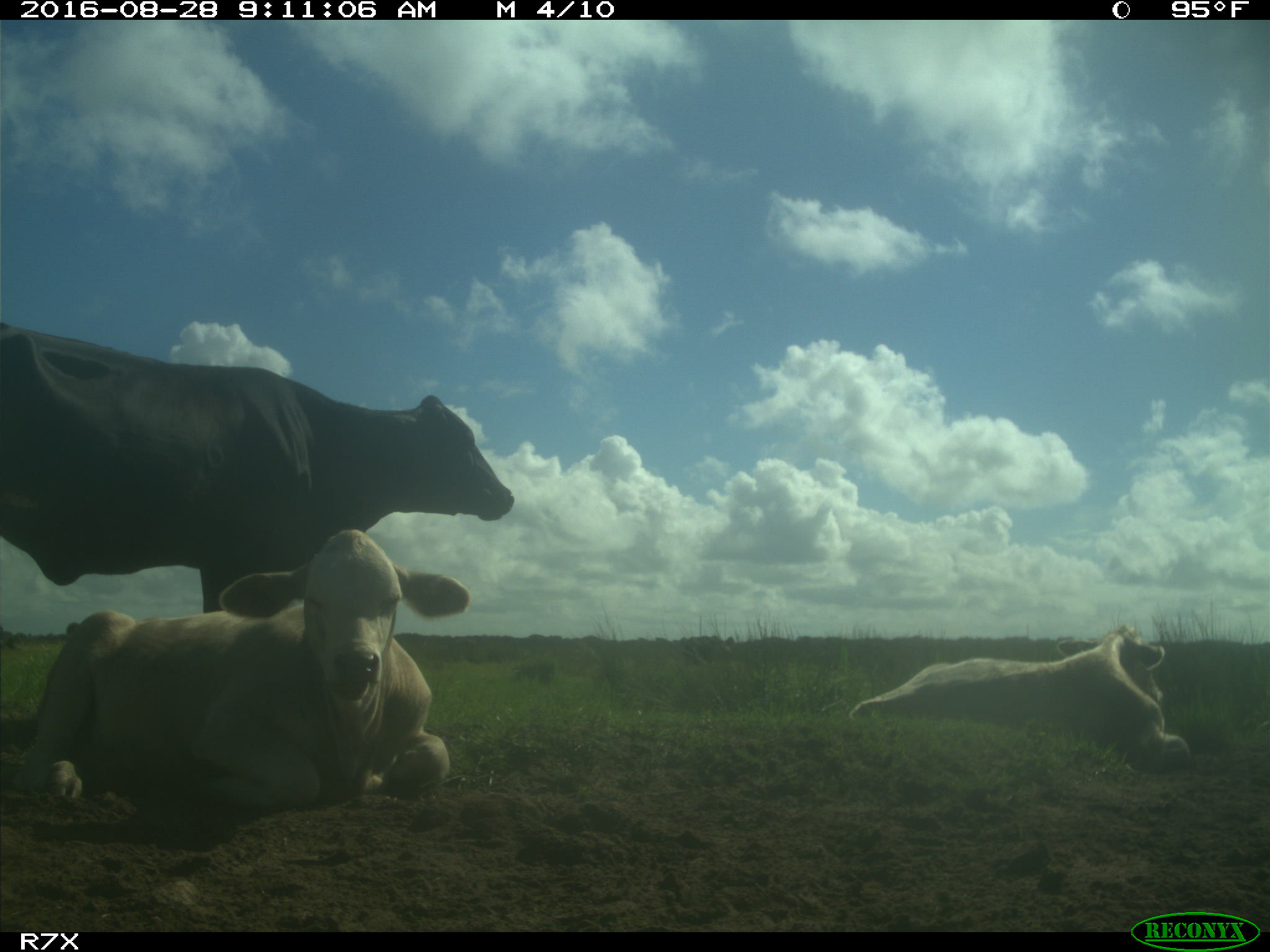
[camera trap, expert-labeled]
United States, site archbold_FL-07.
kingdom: Animalia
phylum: Chordata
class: Mammalia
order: Artiodactyla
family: Bovidae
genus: Bos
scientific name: Bos taurus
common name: domestic cow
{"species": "Bos taurus (domestic cow)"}